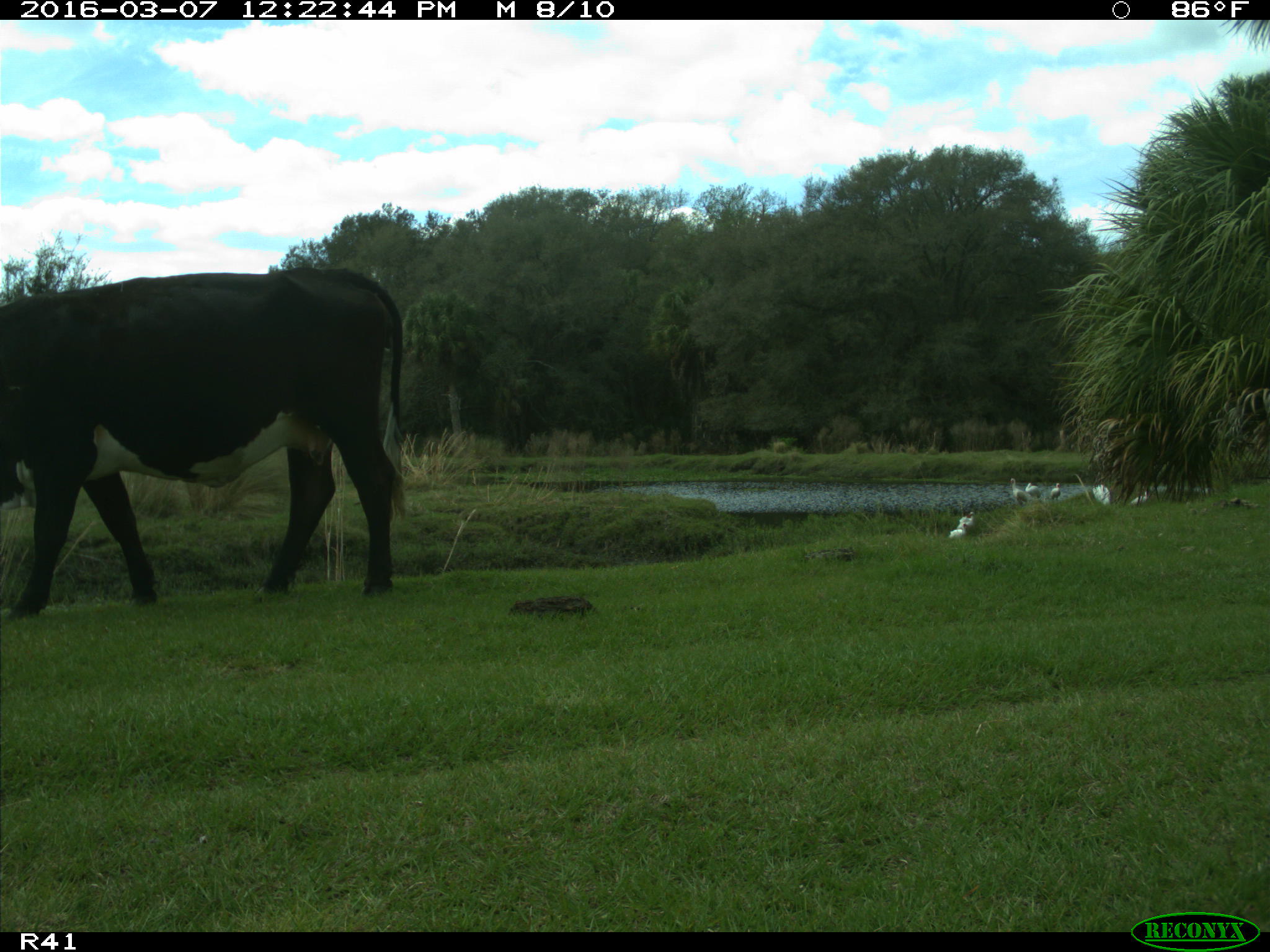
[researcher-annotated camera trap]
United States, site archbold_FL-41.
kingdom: Animalia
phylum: Chordata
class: Mammalia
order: Artiodactyla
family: Bovidae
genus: Bos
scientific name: Bos taurus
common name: domestic cow